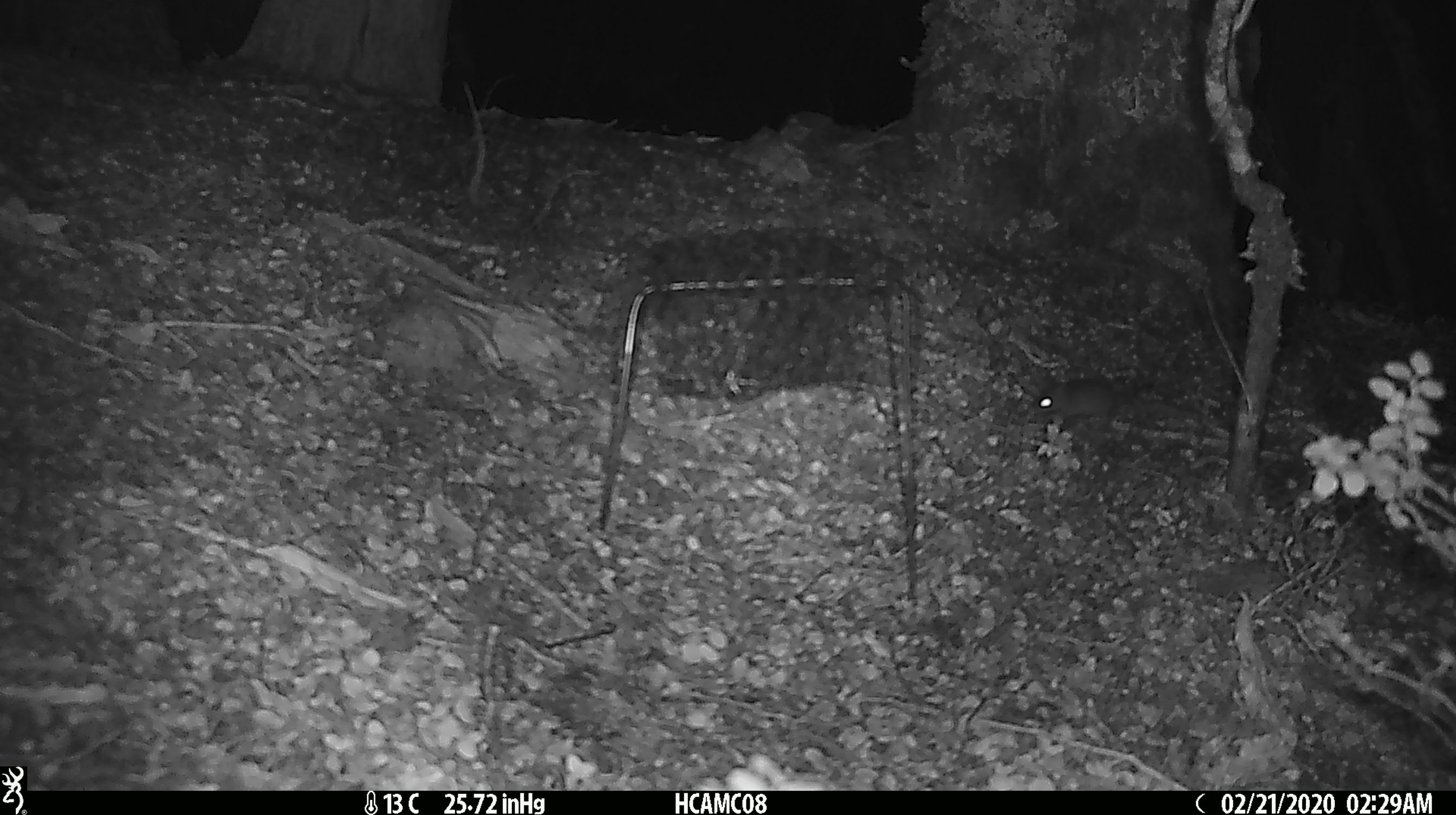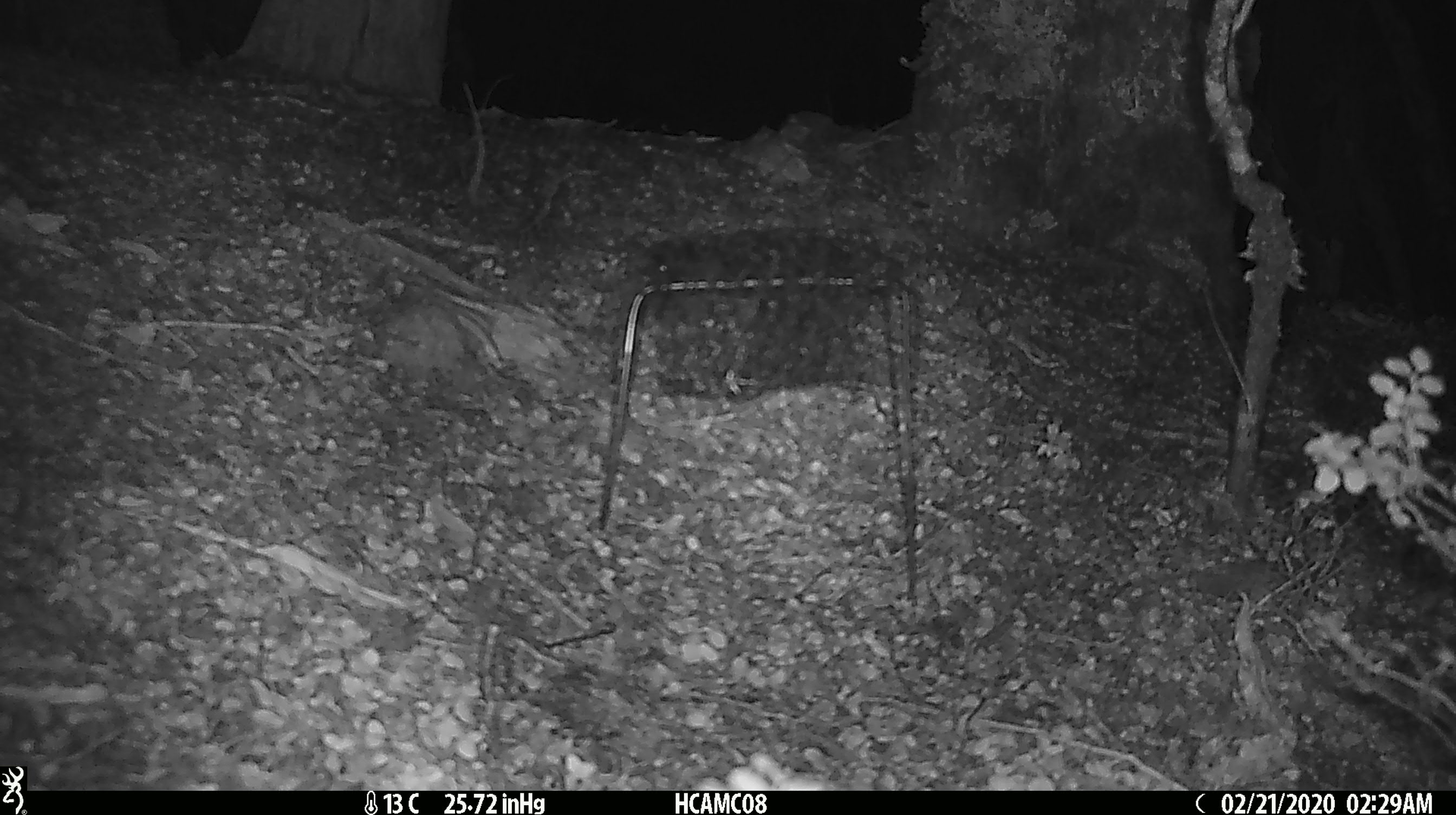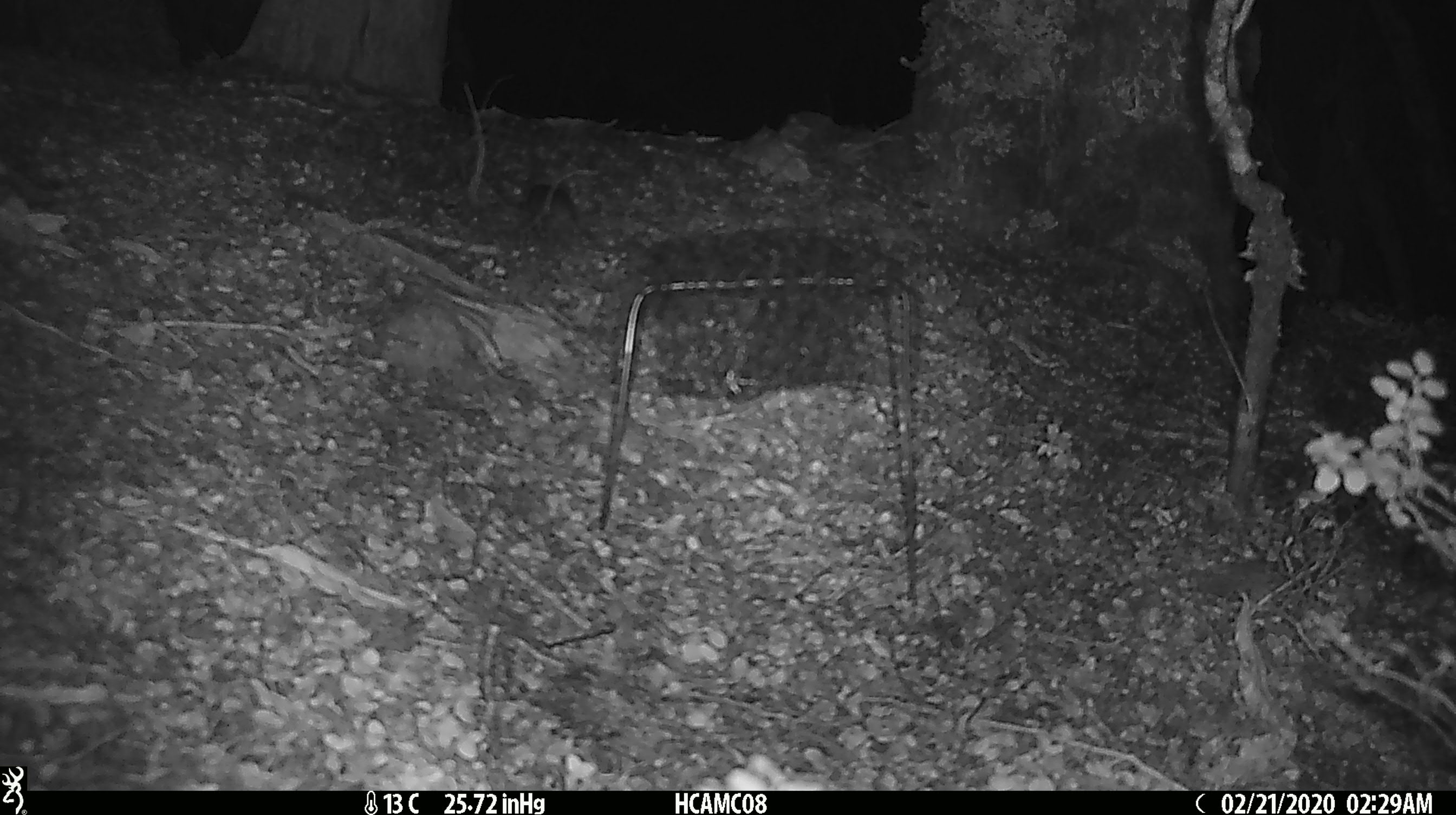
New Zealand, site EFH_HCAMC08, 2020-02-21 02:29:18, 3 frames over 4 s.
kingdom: Animalia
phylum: Chordata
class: Mammalia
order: Rodentia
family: Muridae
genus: Mus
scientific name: Mus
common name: mouse